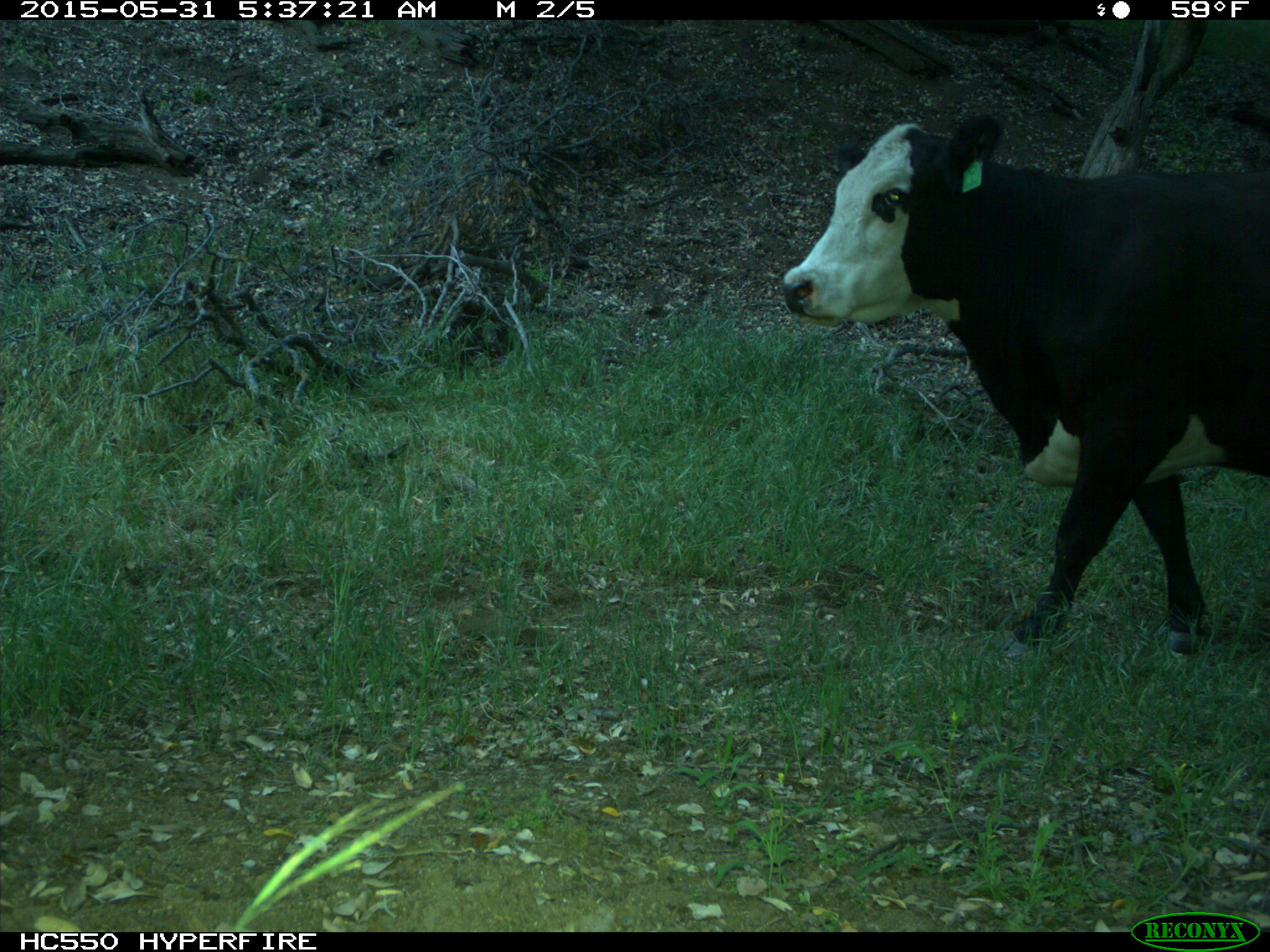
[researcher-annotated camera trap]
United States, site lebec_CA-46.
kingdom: Animalia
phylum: Chordata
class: Mammalia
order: Artiodactyla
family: Bovidae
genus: Bos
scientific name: Bos taurus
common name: domestic cow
Bos taurus (domestic cow).